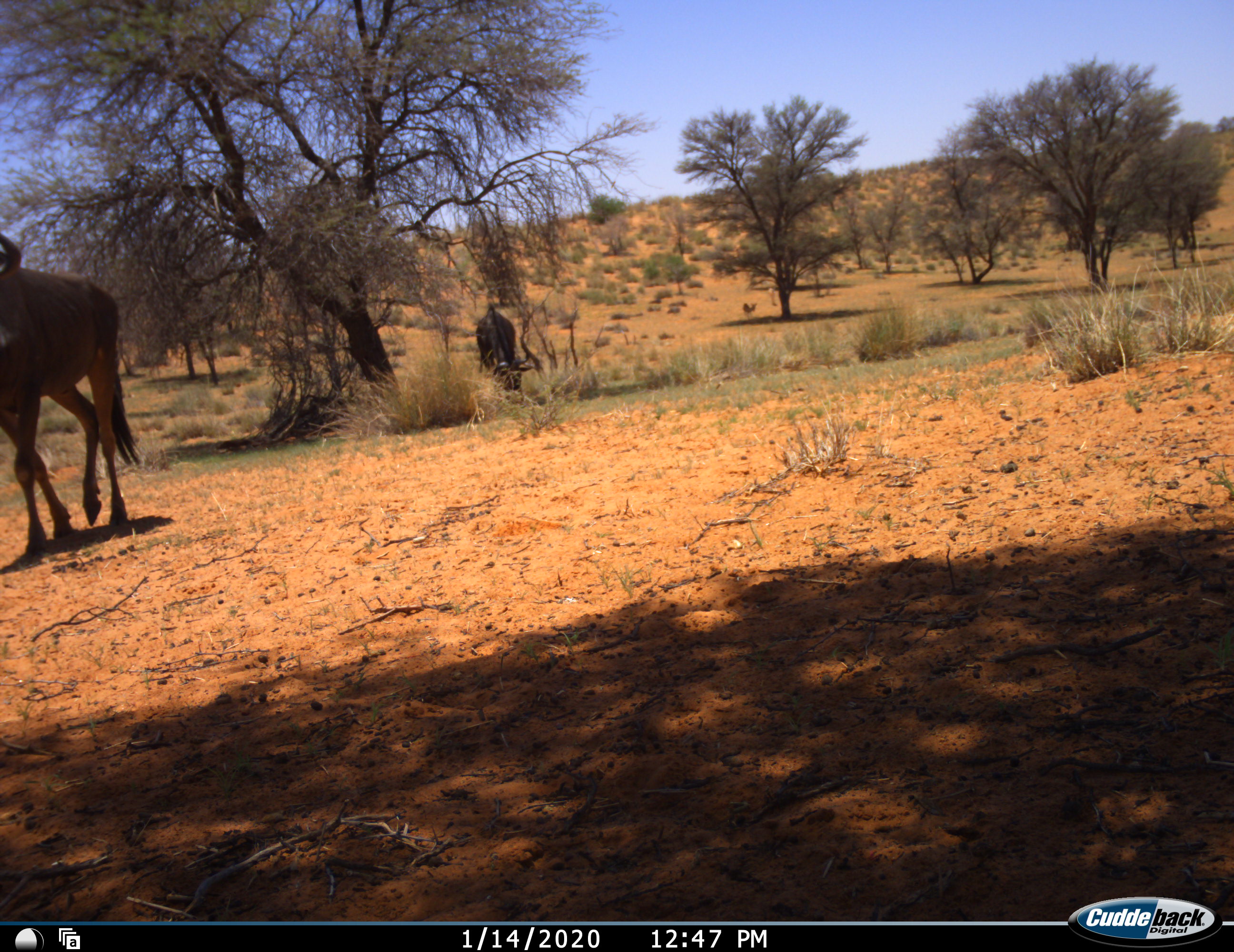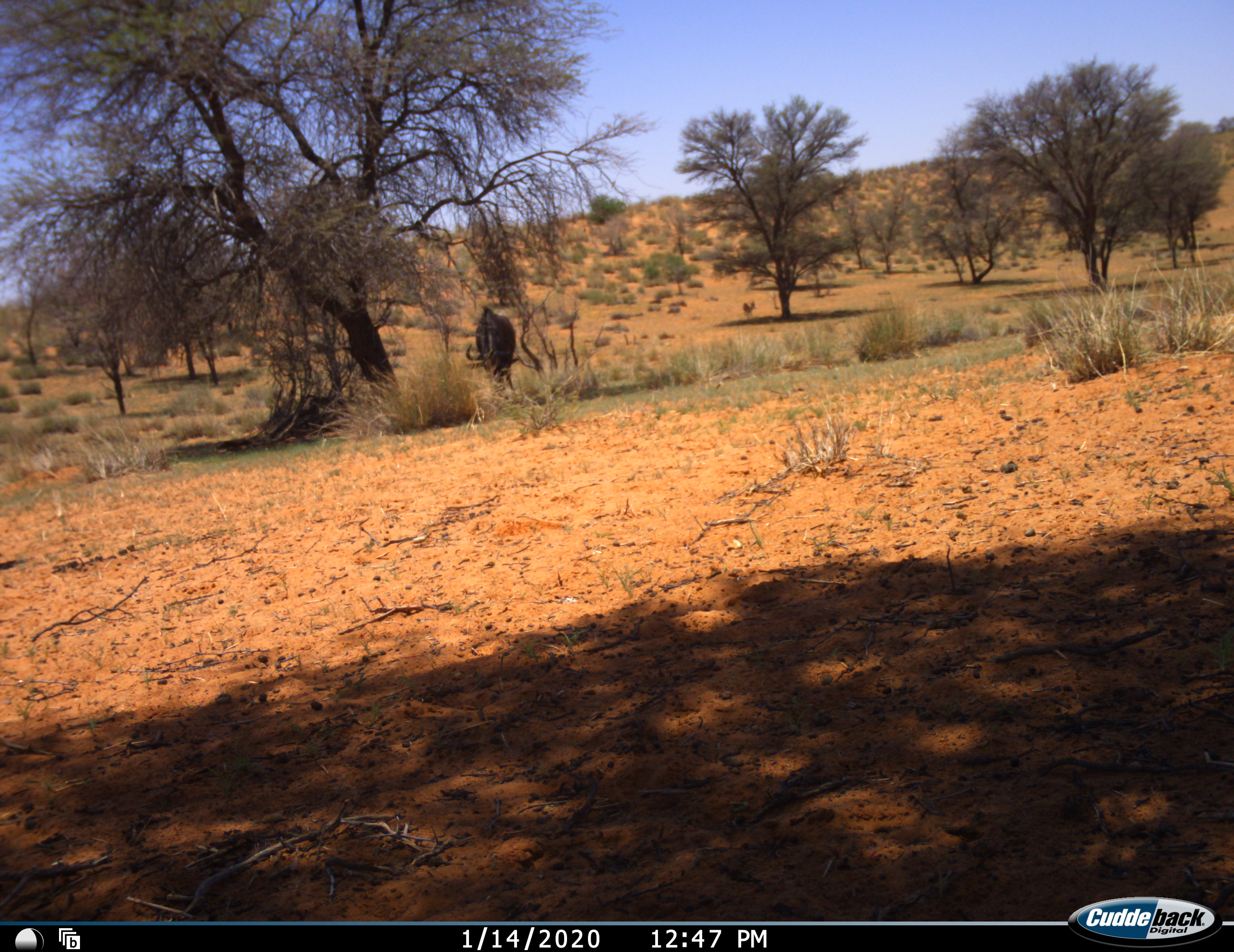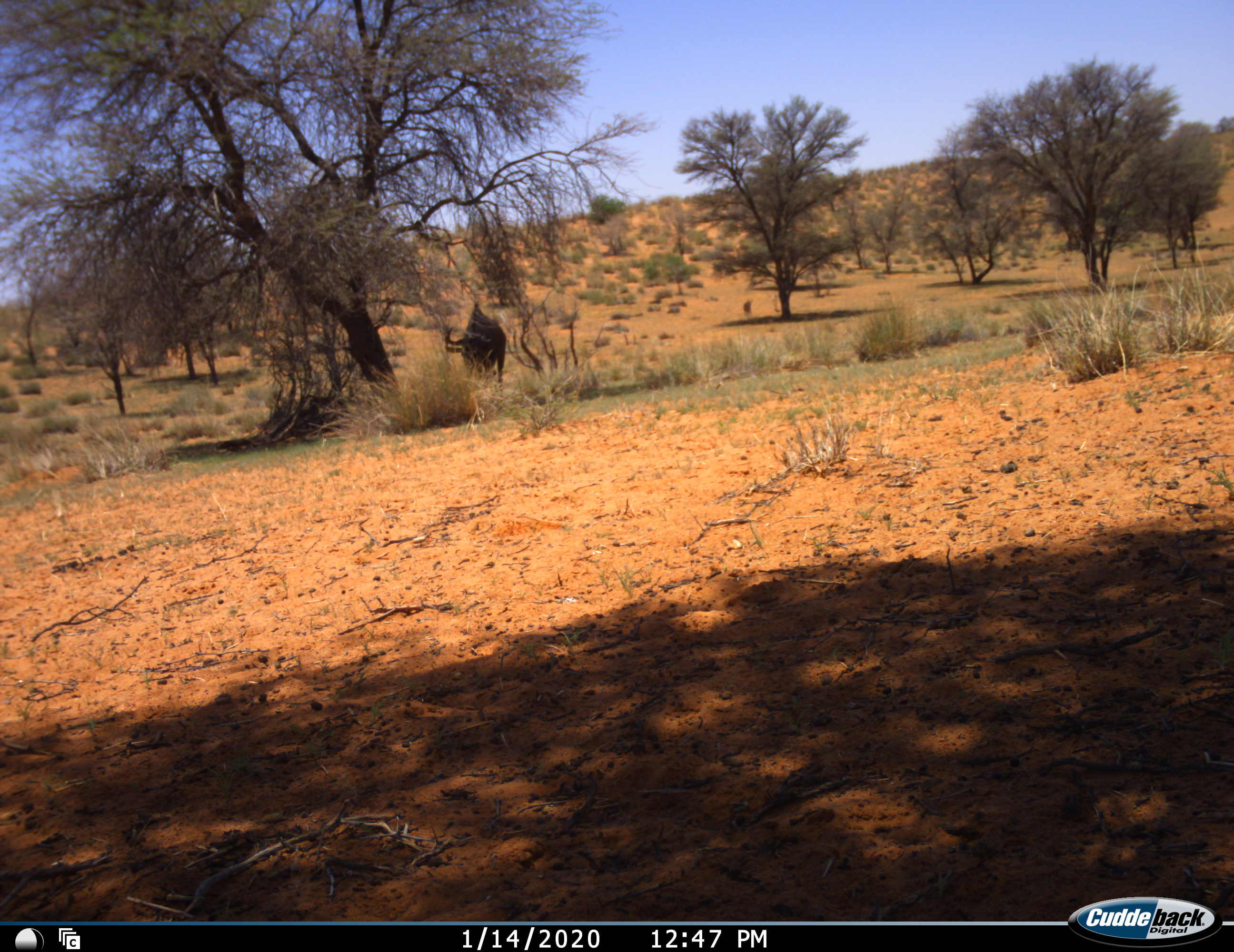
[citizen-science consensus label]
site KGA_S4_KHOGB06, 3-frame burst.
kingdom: Animalia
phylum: Chordata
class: Mammalia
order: Artiodactyla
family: Bovidae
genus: Connochaetes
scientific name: Connochaetes taurinus taurinus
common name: blue wildebeest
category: wildebeestblue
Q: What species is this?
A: Wildebeestblue (blue wildebeest) (Connochaetes taurinus taurinus).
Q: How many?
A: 2.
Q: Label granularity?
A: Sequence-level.